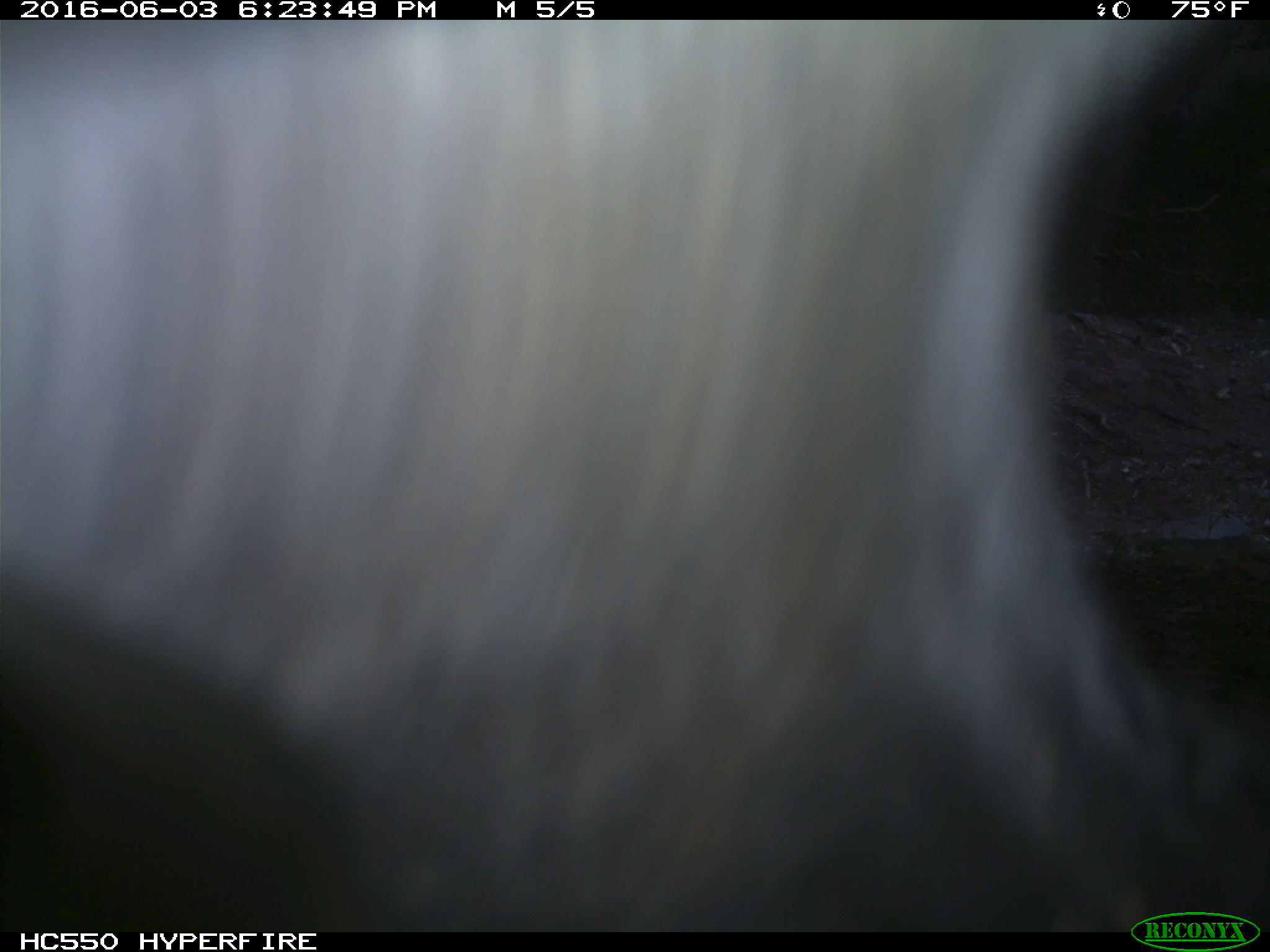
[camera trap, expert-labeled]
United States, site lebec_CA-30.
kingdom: Animalia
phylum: Chordata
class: Mammalia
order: Artiodactyla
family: Bovidae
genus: Bos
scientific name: Bos taurus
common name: domestic cow